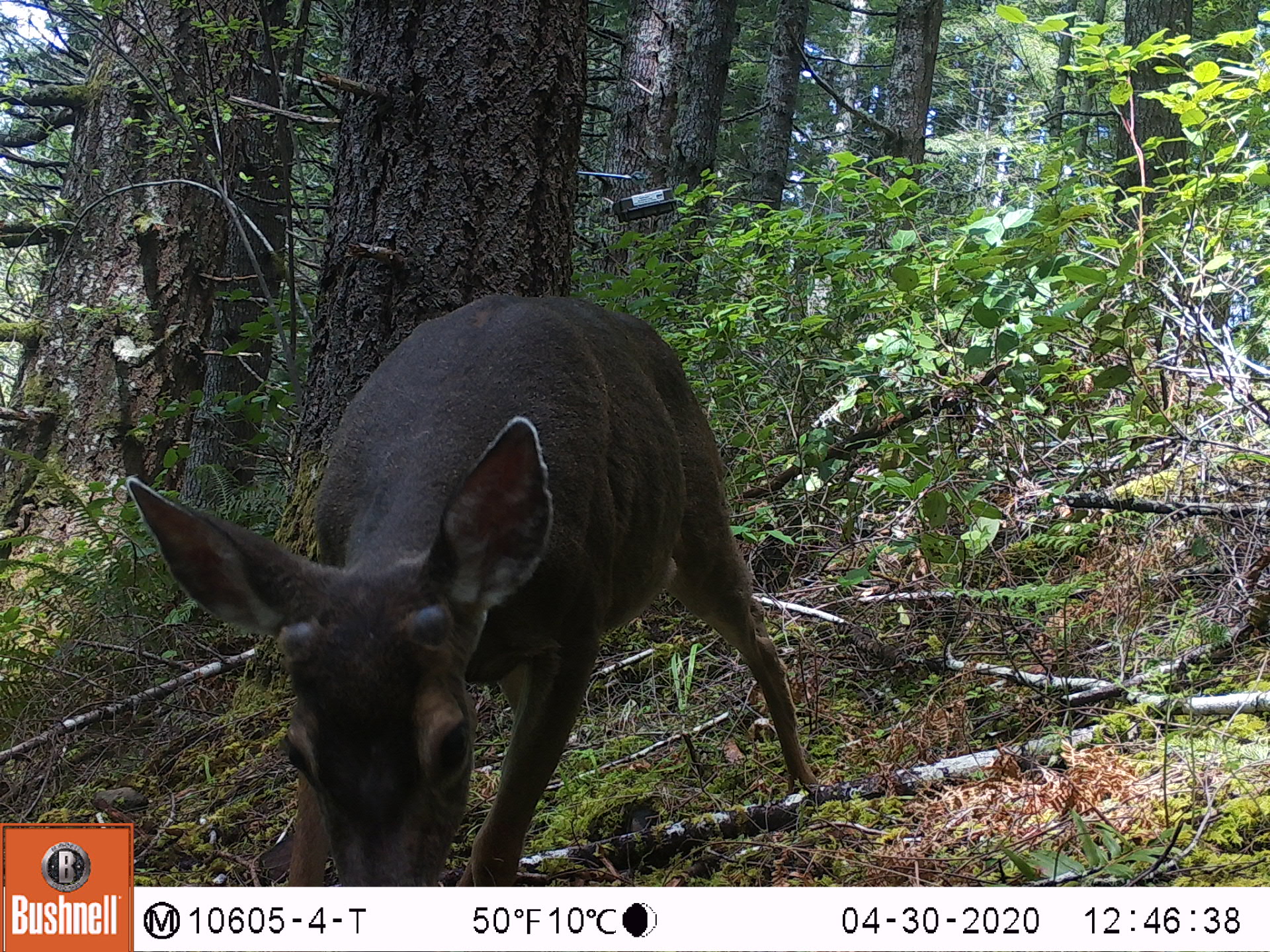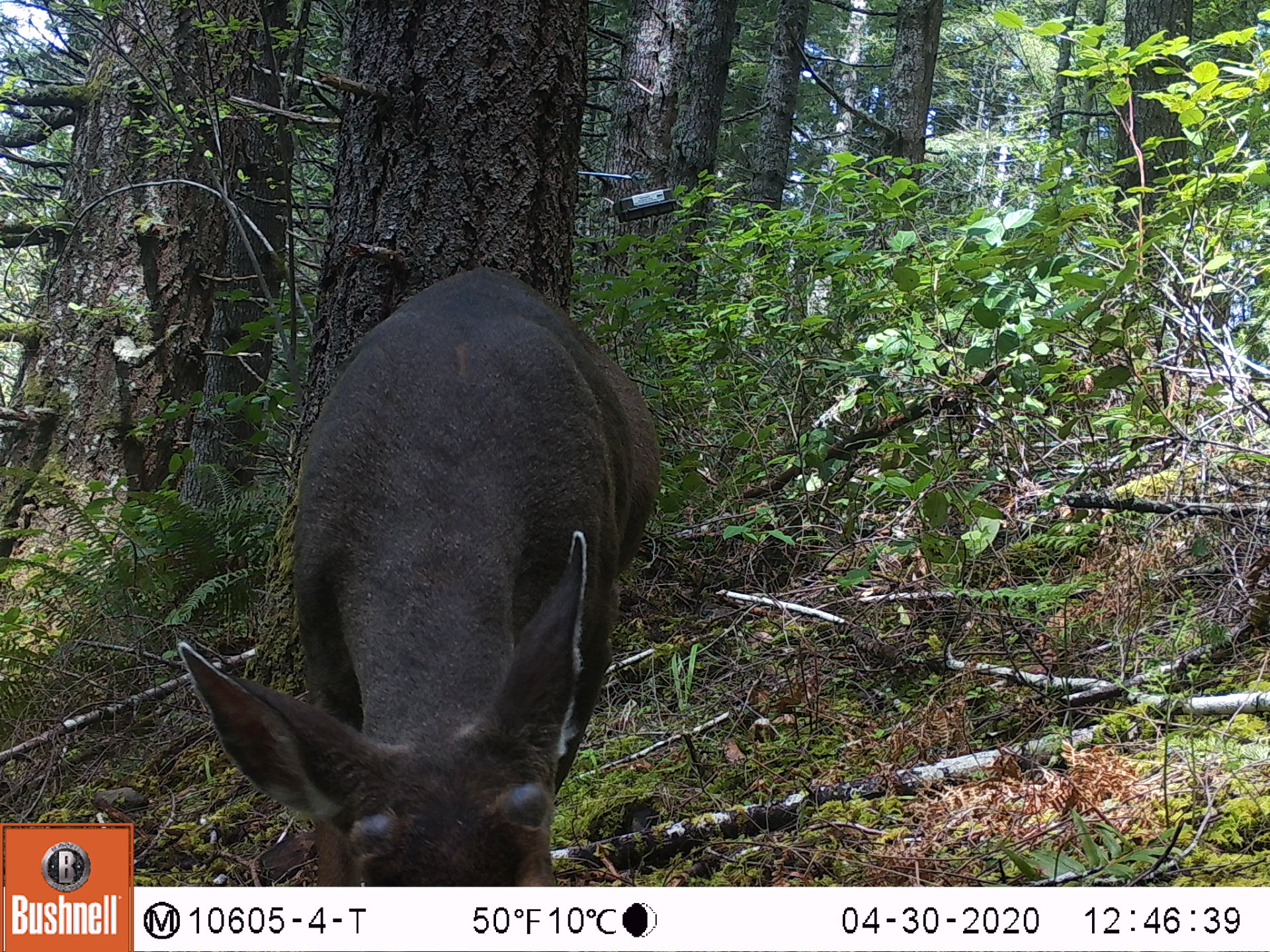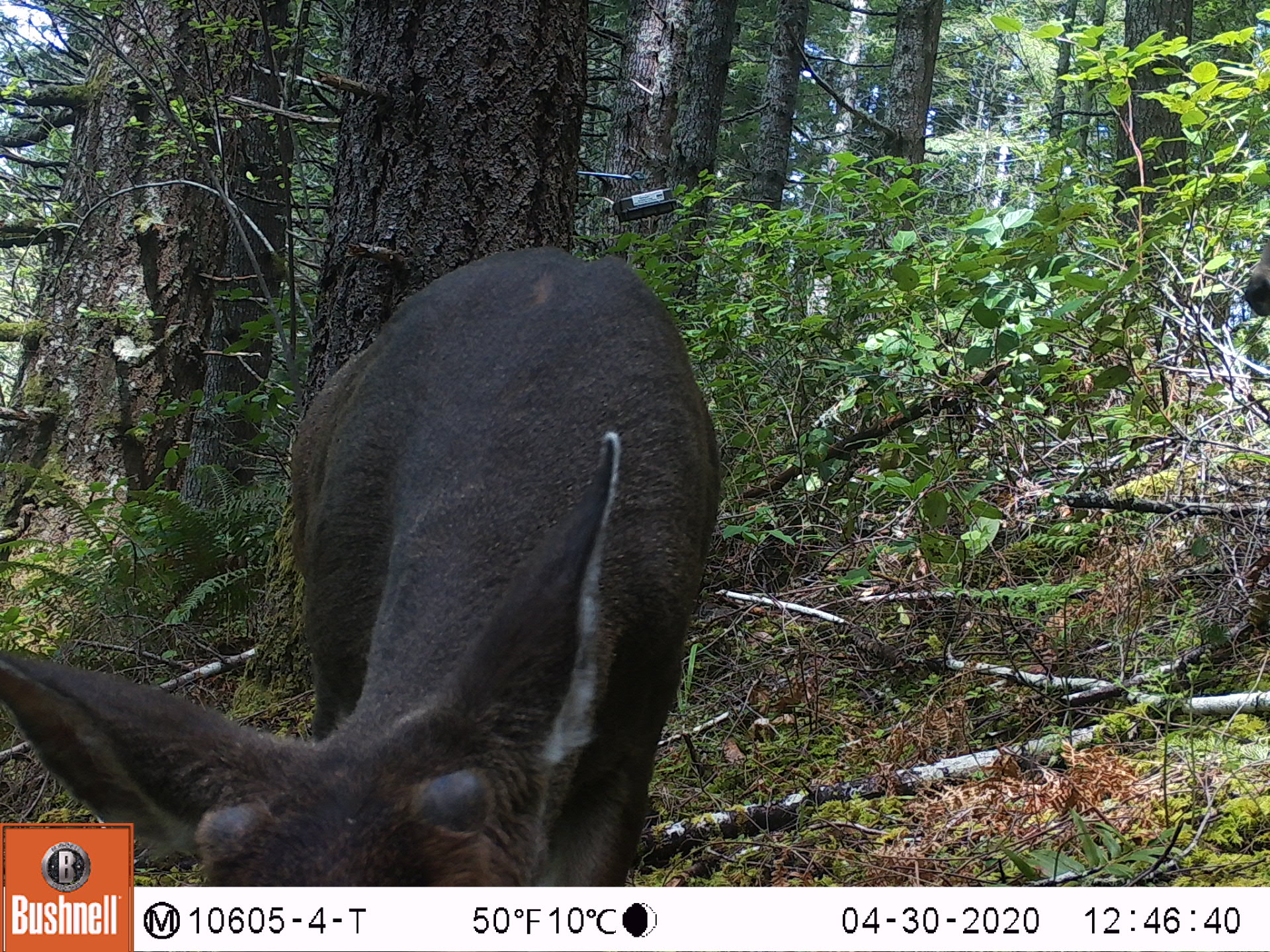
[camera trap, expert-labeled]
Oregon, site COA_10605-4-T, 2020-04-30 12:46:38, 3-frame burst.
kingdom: Animalia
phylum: Chordata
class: Mammalia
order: Artiodactyla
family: Cervidae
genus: Odocoileus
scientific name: Odocoileus hemionus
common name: black-tailed deer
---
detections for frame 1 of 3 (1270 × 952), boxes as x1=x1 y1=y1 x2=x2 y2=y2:
black-tailed deer: x1=135 y1=278 x2=827 y2=864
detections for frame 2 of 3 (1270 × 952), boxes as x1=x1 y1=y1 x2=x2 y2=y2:
black-tailed deer: x1=161 y1=256 x2=666 y2=869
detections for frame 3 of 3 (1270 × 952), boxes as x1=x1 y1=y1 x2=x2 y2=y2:
black-tailed deer: x1=139 y1=230 x2=730 y2=878